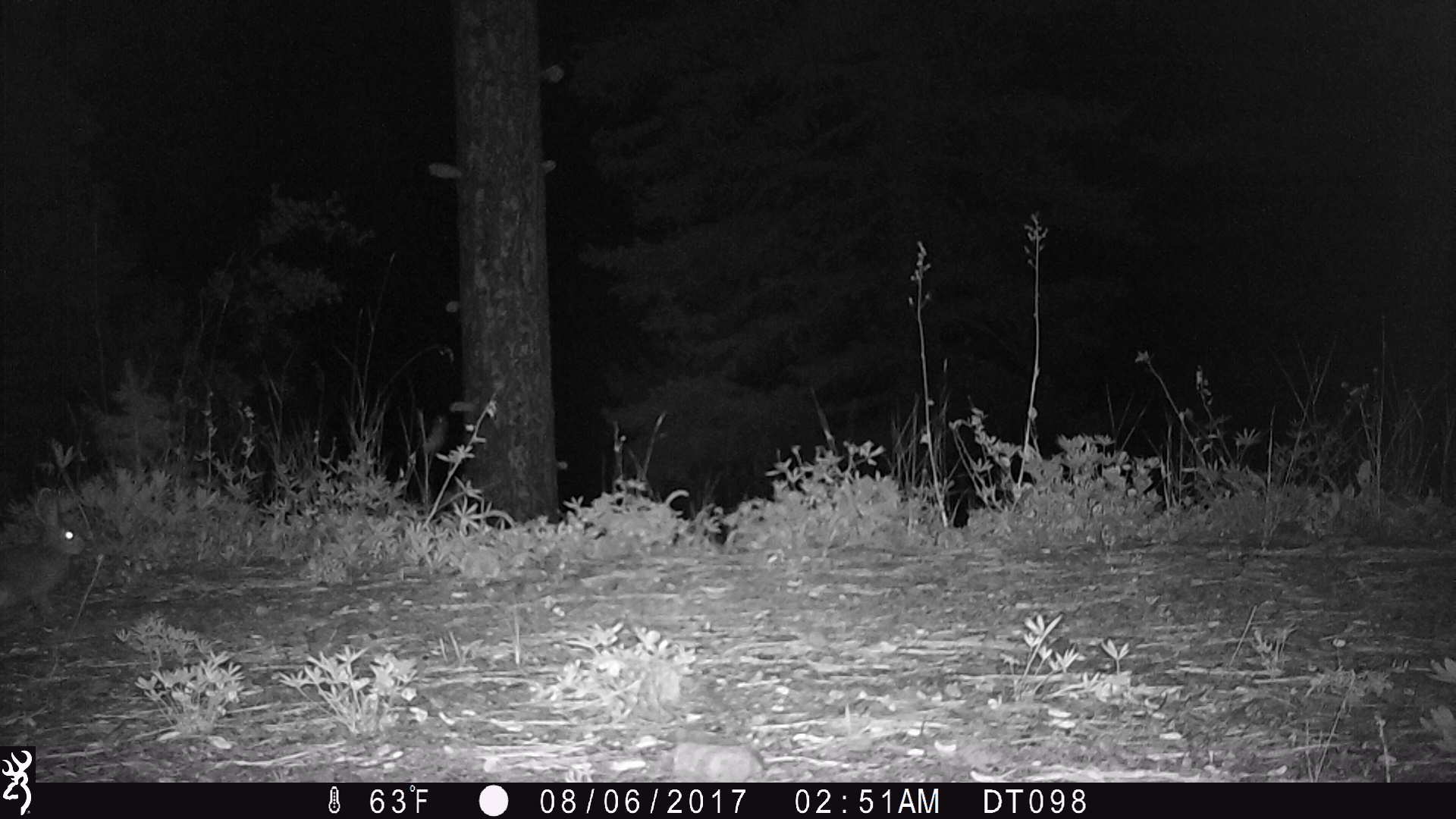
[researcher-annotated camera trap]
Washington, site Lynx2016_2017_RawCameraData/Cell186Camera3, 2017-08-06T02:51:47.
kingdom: Animalia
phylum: Chordata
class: Mammalia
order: Lagomorpha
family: Leporidae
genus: Lepus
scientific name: Lepus americanus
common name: snowshoe hare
Lepus americanus (snowshoe hare). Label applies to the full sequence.